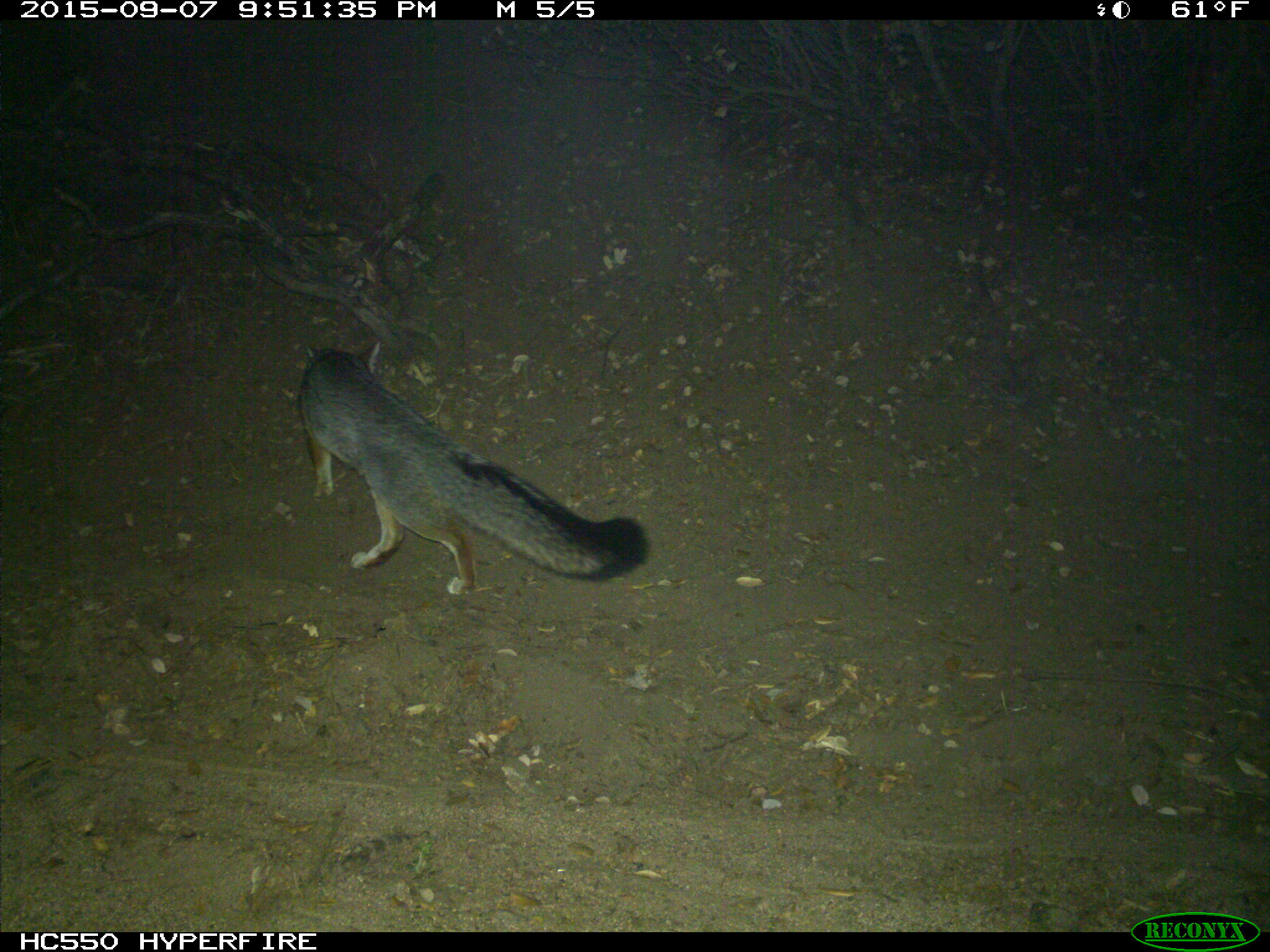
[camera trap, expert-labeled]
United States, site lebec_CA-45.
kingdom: Animalia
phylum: Chordata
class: Mammalia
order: Carnivora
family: Canidae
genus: Urocyon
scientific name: Urocyon cinereoargenteus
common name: gray fox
Urocyon cinereoargenteus (gray fox).